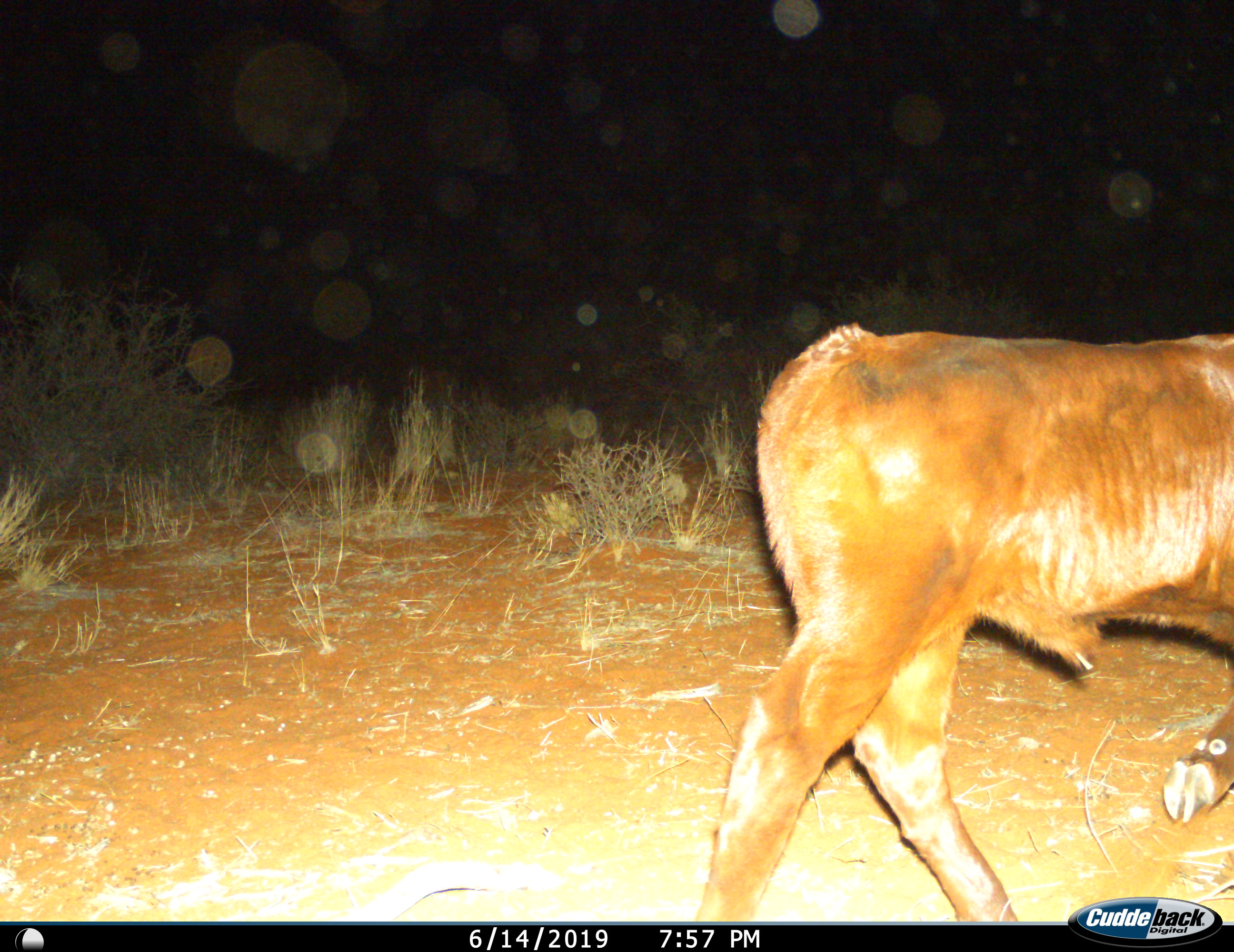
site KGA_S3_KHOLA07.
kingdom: Animalia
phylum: Chordata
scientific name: Vertebrata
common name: domestic animal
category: domesticanimal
Domesticanimal (domestic animal) (Vertebrata), count 1. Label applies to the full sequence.